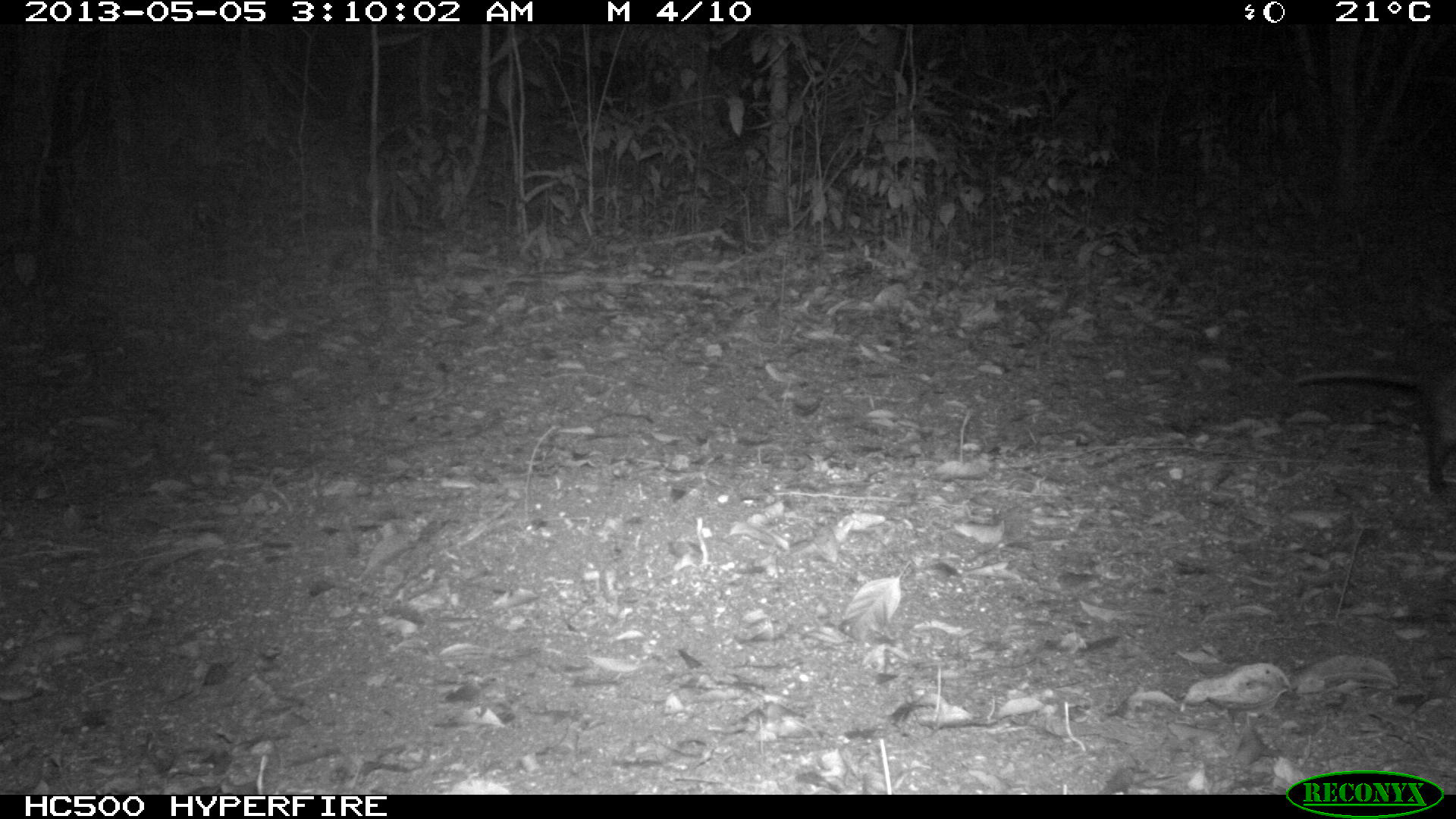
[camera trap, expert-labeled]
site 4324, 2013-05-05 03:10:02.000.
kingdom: Animalia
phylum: Chordata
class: Mammalia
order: Didelphimorphia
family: Didelphidae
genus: Didelphis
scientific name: Didelphis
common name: american opossums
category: didelphis sp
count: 1